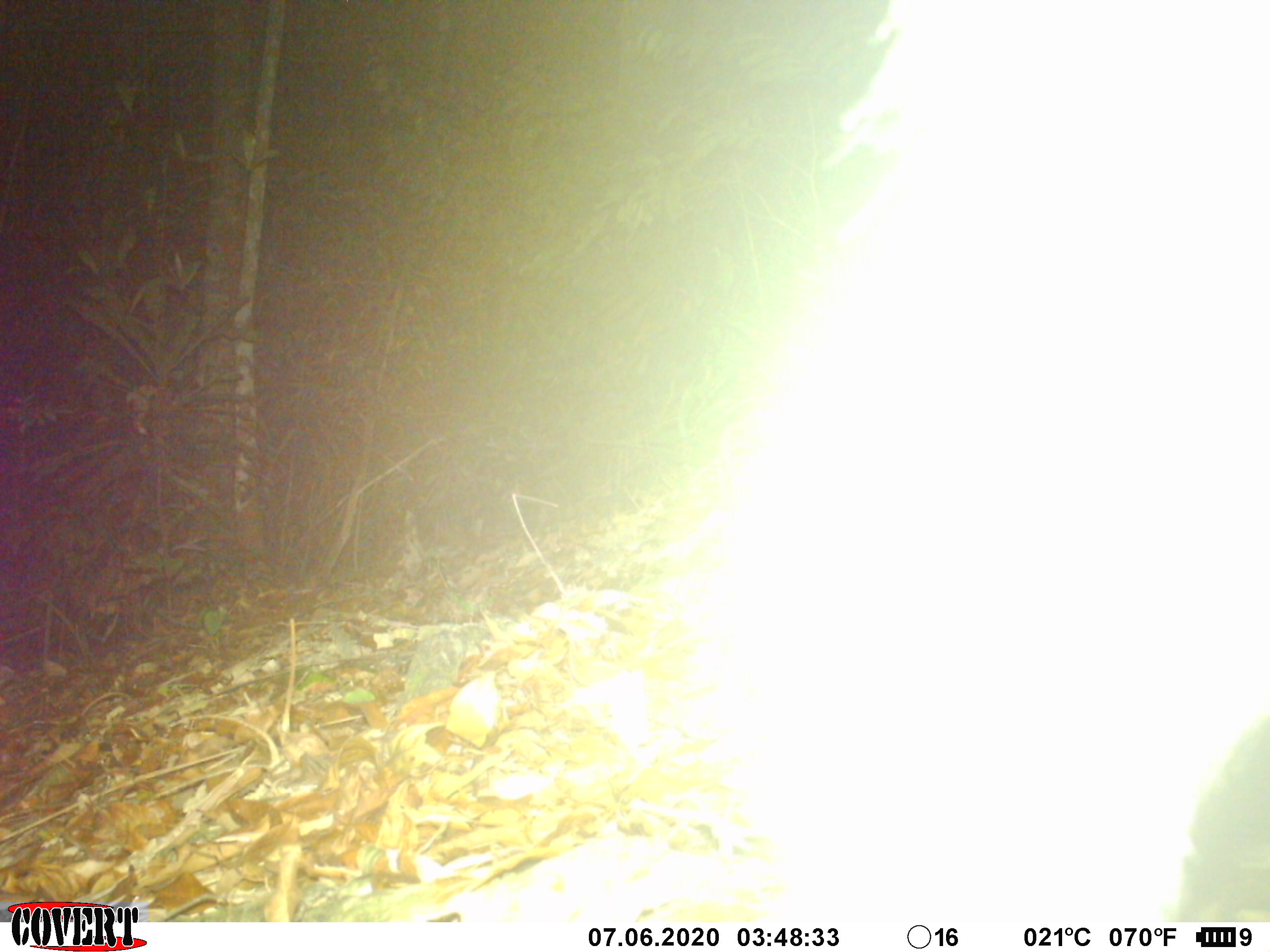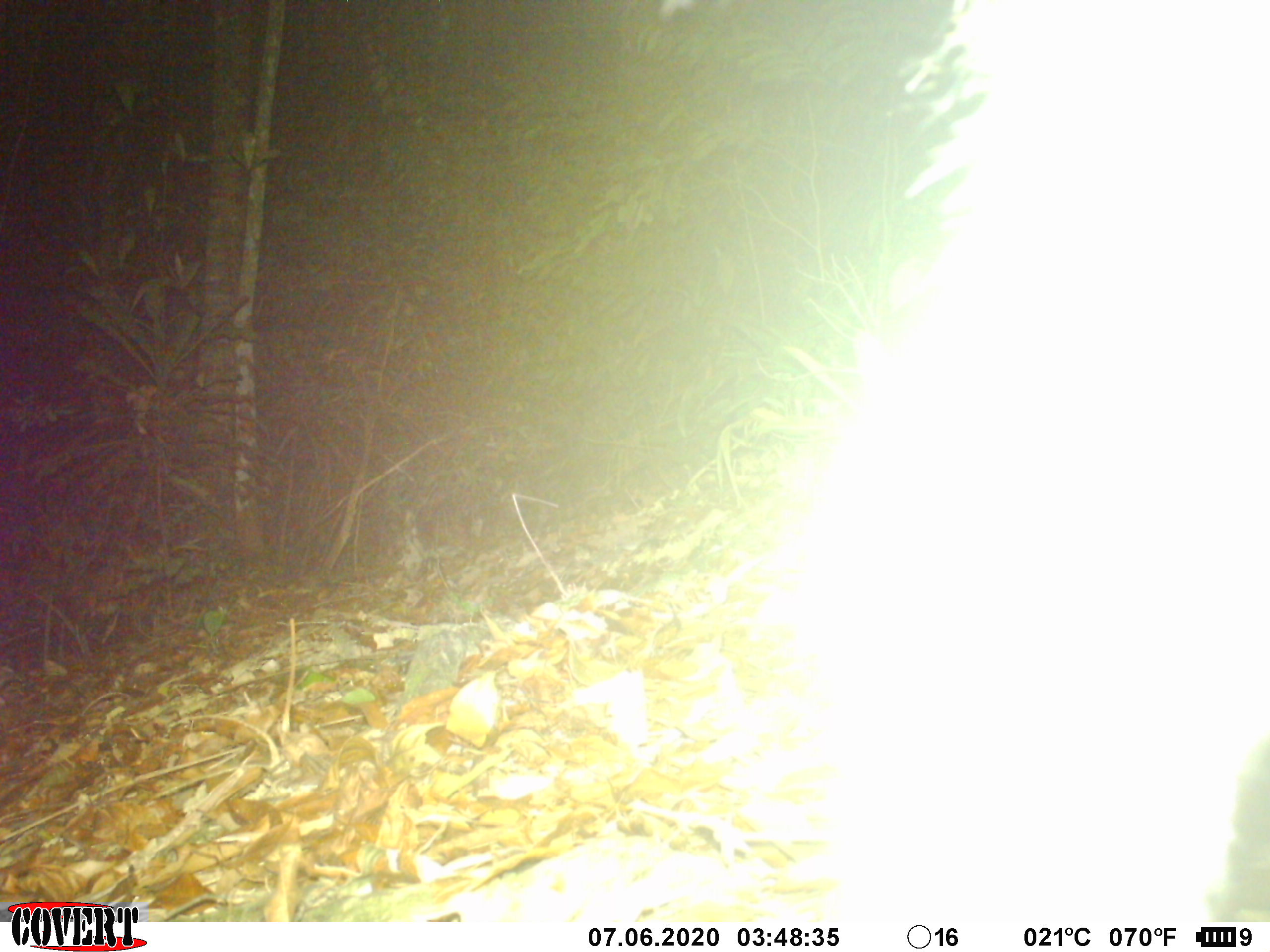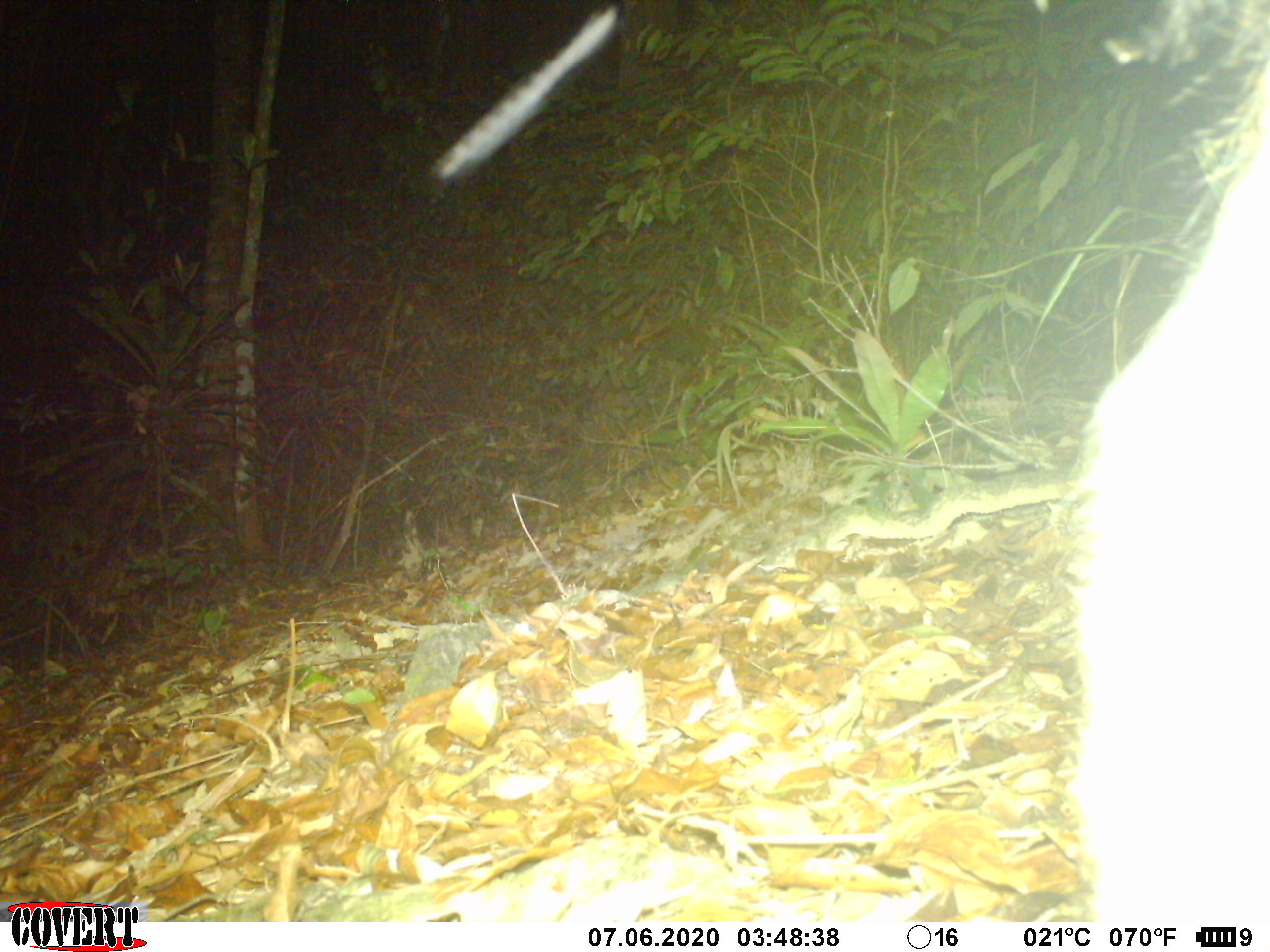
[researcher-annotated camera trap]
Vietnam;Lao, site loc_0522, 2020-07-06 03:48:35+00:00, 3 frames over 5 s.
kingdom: Animalia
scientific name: Animalia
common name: animal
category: unidentified animal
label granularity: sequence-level